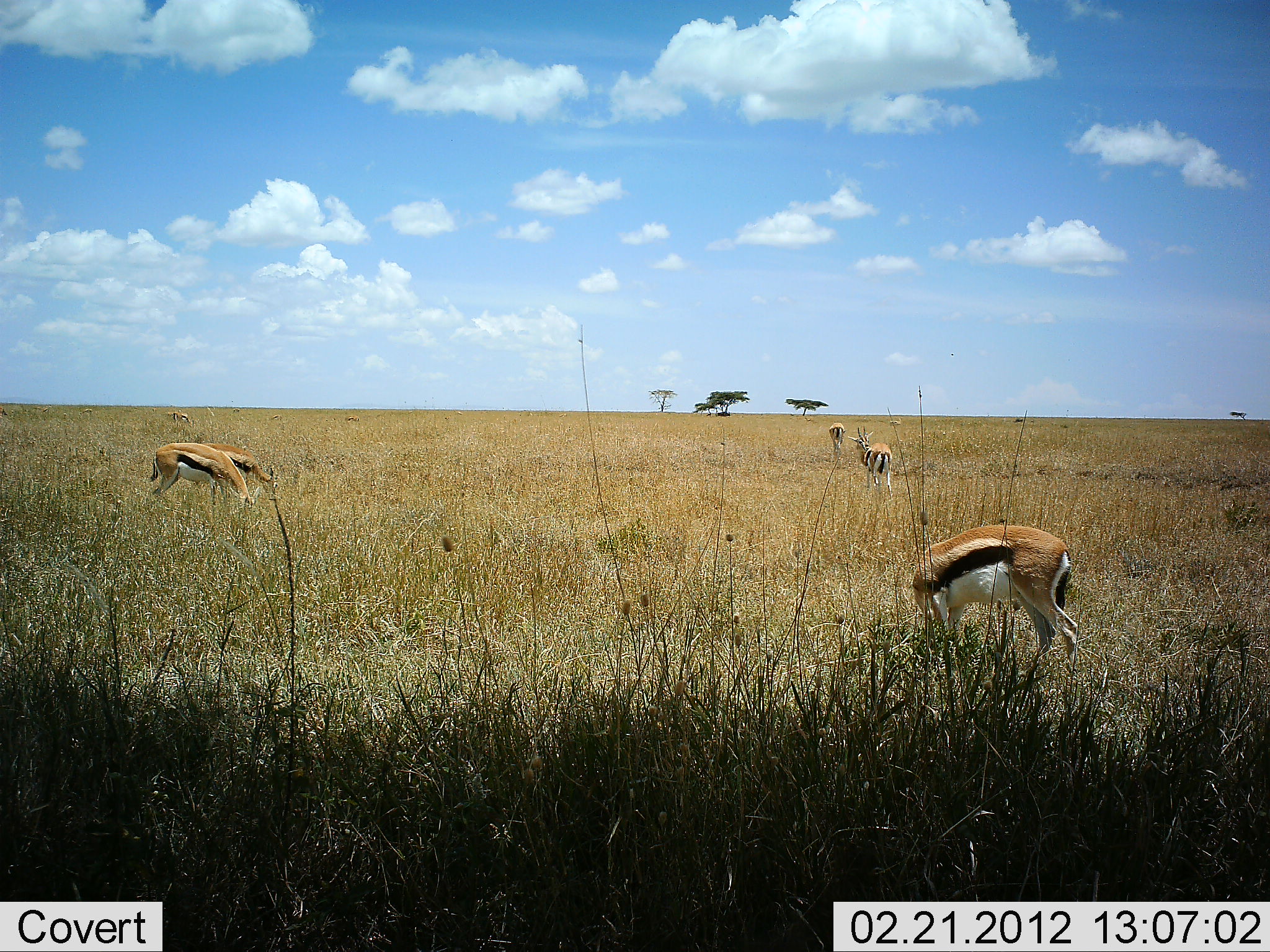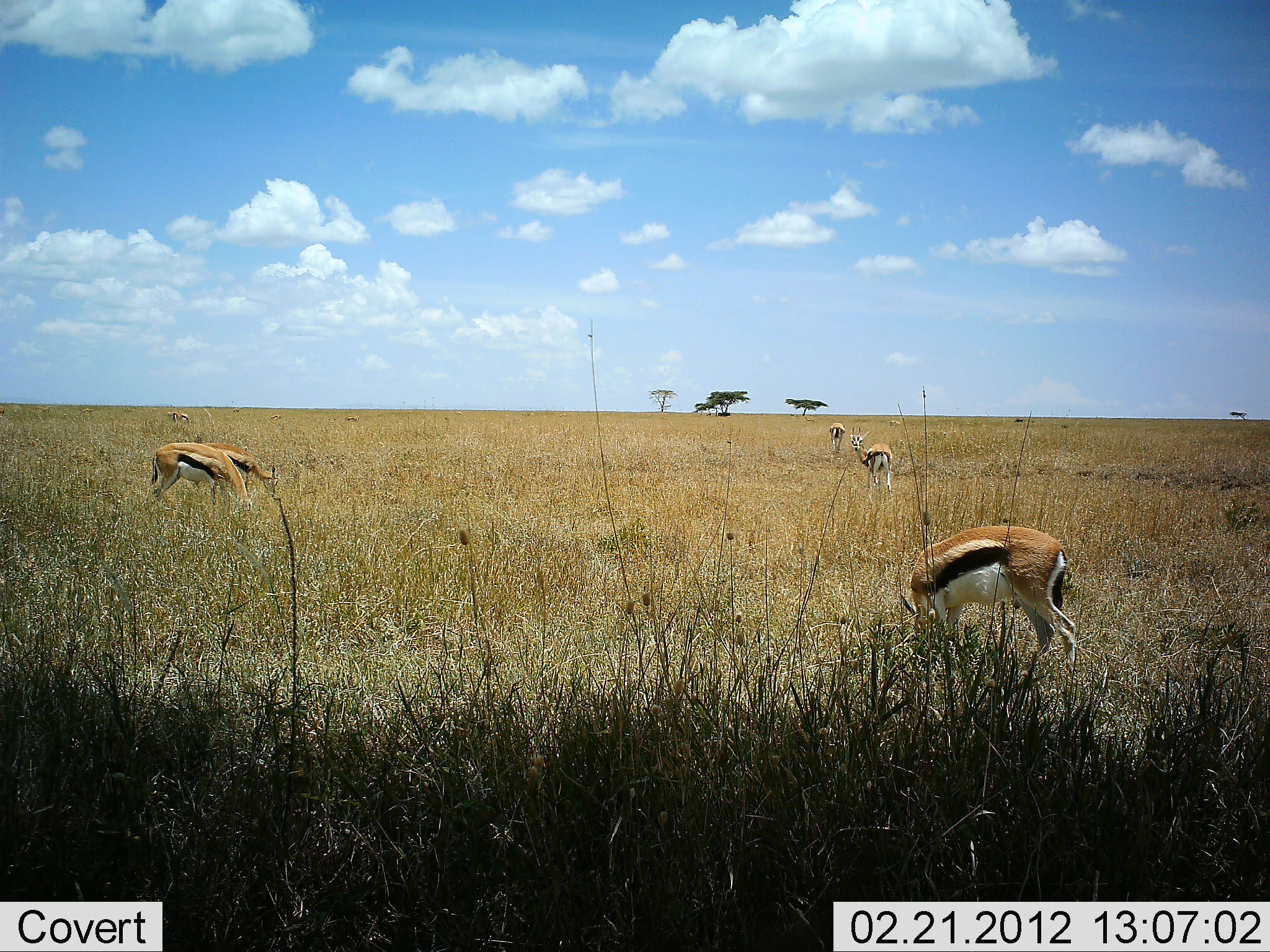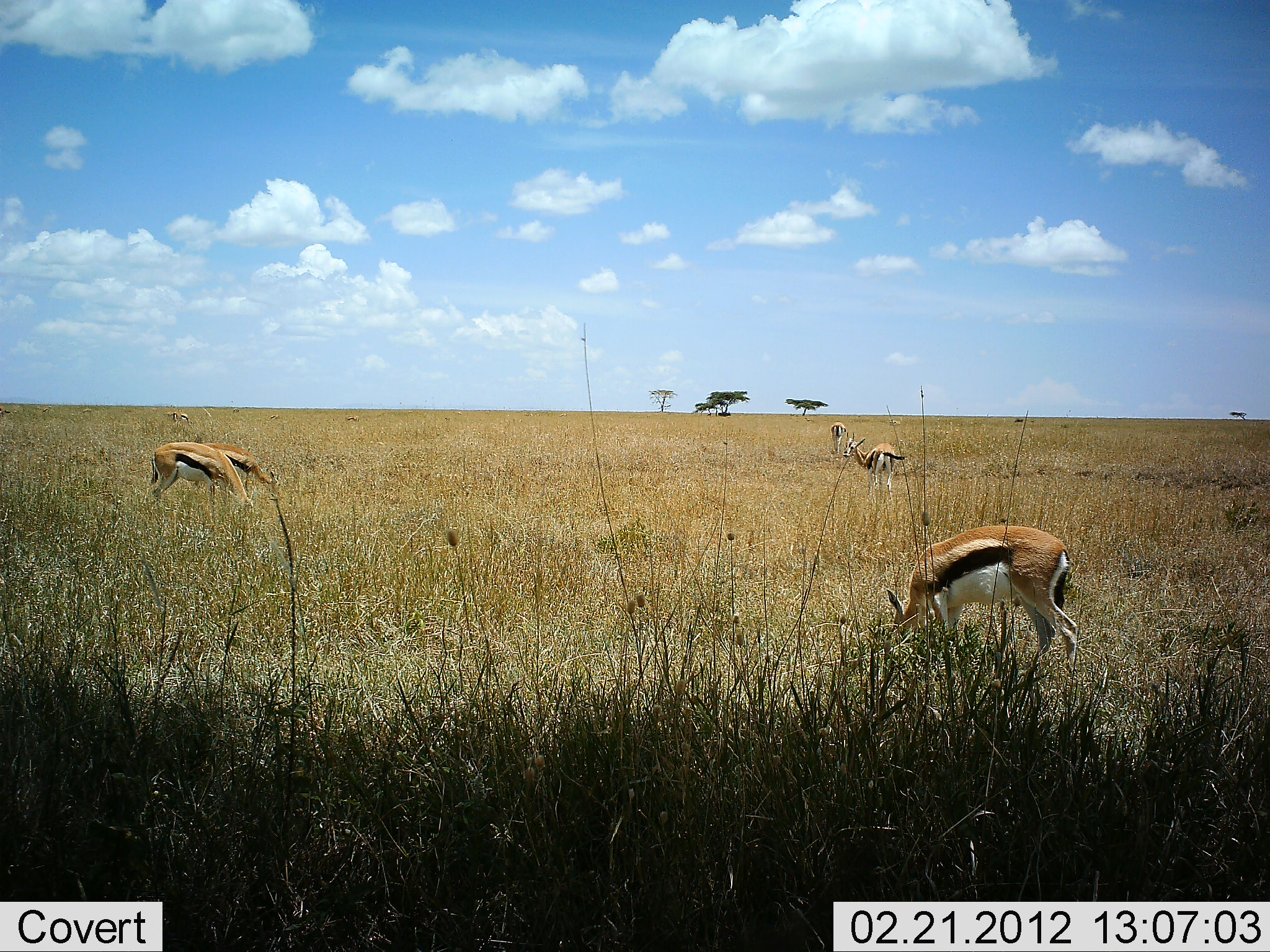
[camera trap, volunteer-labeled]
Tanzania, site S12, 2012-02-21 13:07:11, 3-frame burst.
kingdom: Animalia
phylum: Chordata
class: Mammalia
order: Artiodactyla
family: Bovidae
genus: Eudorcas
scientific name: Eudorcas thomsonii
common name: thomson's gazelle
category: gazellethomsons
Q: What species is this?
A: Gazellethomsons (thomson's gazelle) (Eudorcas thomsonii).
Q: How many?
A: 5.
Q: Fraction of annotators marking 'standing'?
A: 33%.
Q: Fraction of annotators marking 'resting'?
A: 5%.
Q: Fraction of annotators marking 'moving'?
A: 0%.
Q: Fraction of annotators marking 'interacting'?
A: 5%.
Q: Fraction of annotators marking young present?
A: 0%.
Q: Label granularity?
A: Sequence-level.